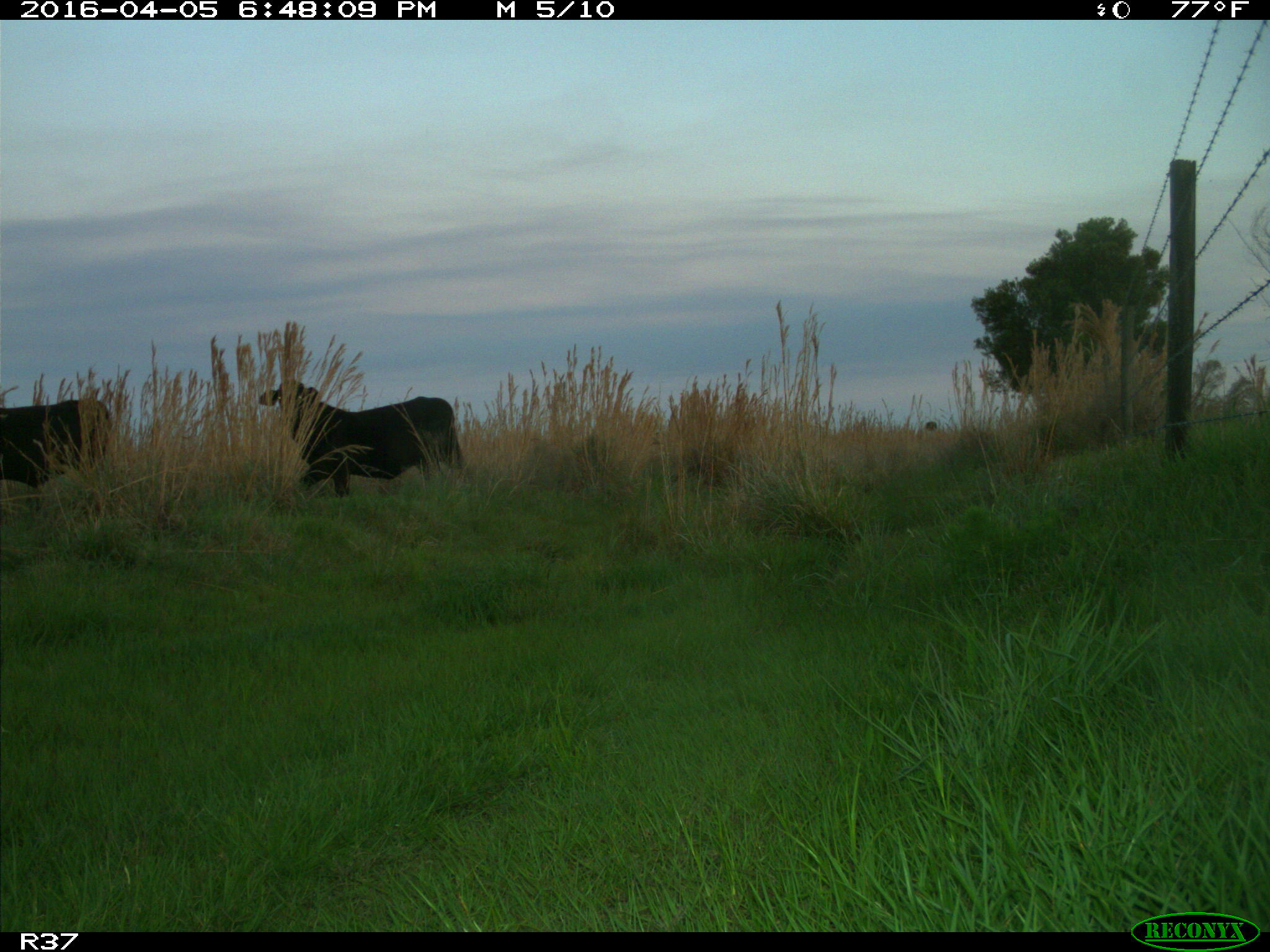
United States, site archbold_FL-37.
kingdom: Animalia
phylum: Chordata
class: Mammalia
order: Artiodactyla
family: Bovidae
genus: Bos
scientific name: Bos taurus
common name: domestic cow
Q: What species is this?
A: Bos taurus (domestic cow).